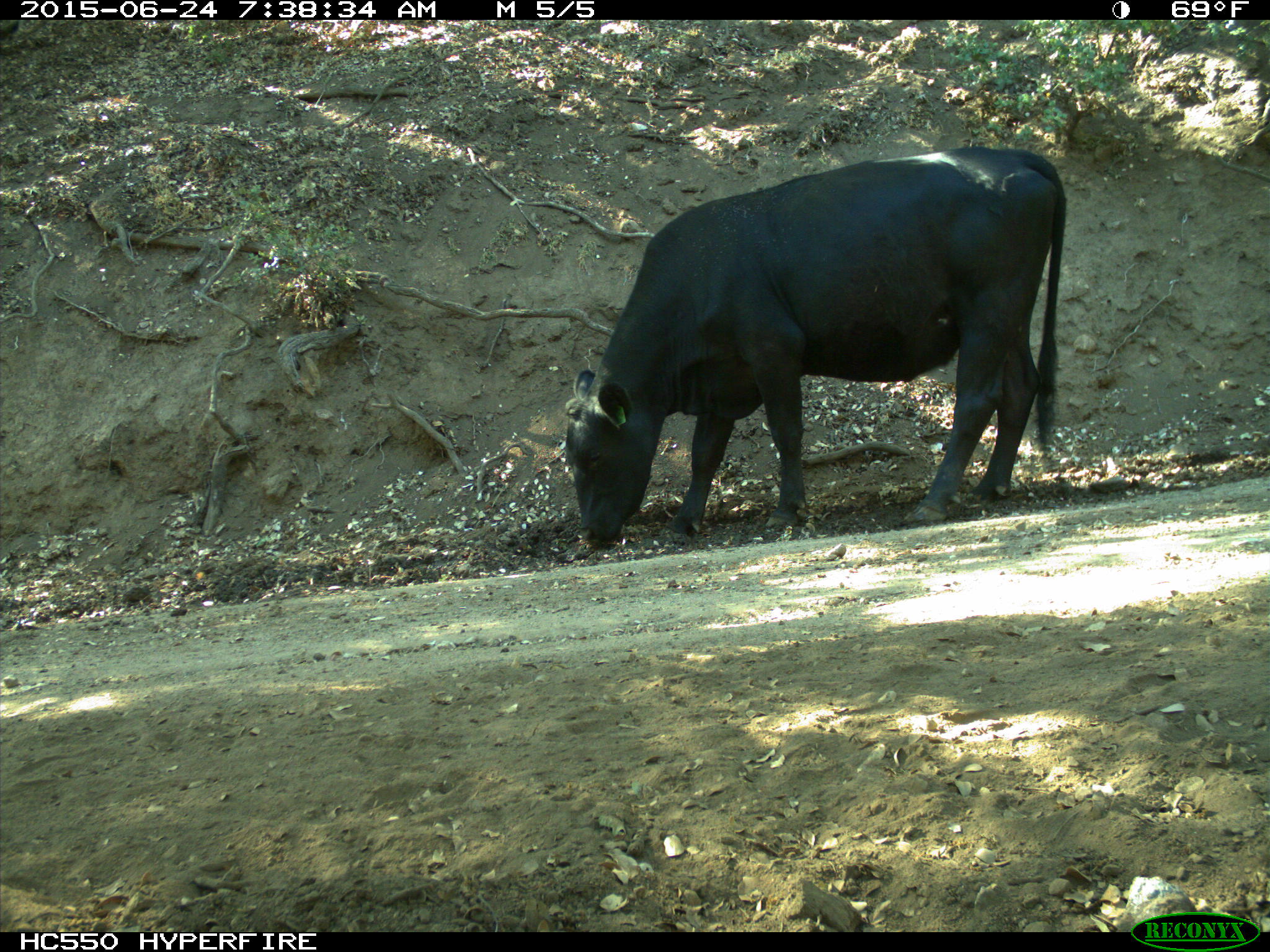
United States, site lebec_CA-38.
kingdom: Animalia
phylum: Chordata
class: Mammalia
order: Artiodactyla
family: Bovidae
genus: Bos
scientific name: Bos taurus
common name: domestic cow